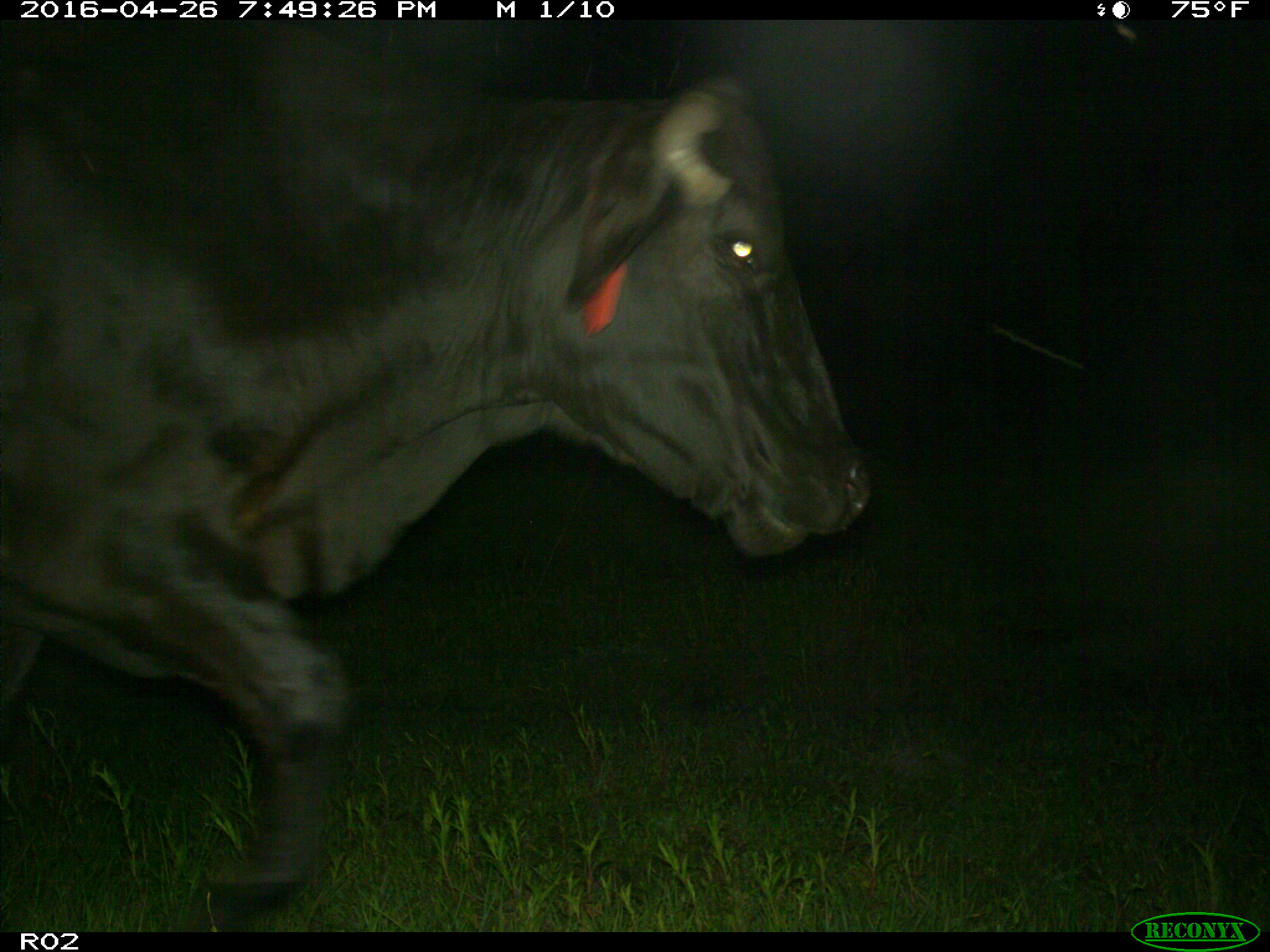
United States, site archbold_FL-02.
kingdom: Animalia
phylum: Chordata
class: Mammalia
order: Artiodactyla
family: Bovidae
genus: Bos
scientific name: Bos taurus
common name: domestic cow